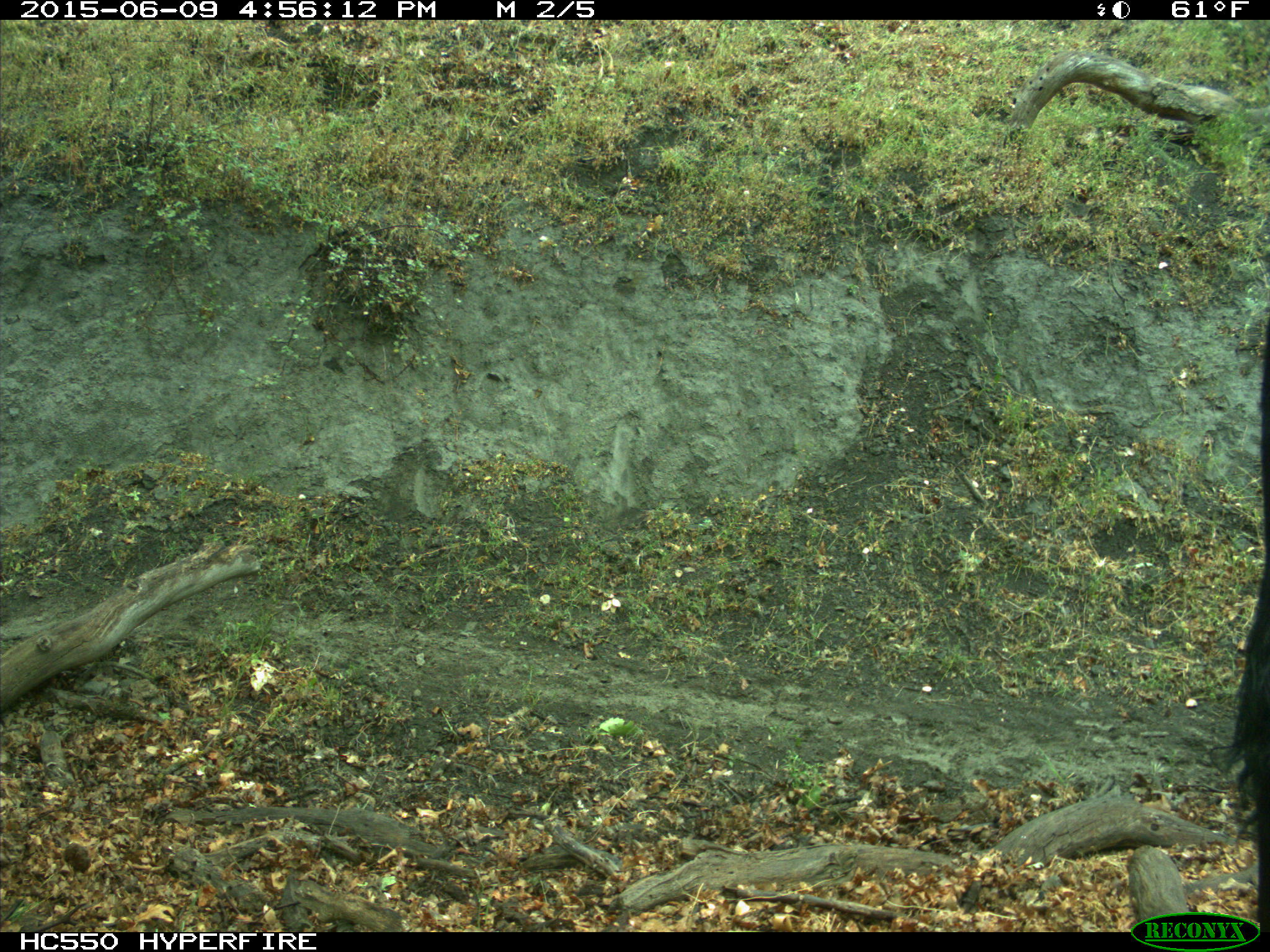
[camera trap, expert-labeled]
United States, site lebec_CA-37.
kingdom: Animalia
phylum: Chordata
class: Mammalia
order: Artiodactyla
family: Bovidae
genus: Bos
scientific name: Bos taurus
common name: domestic cow